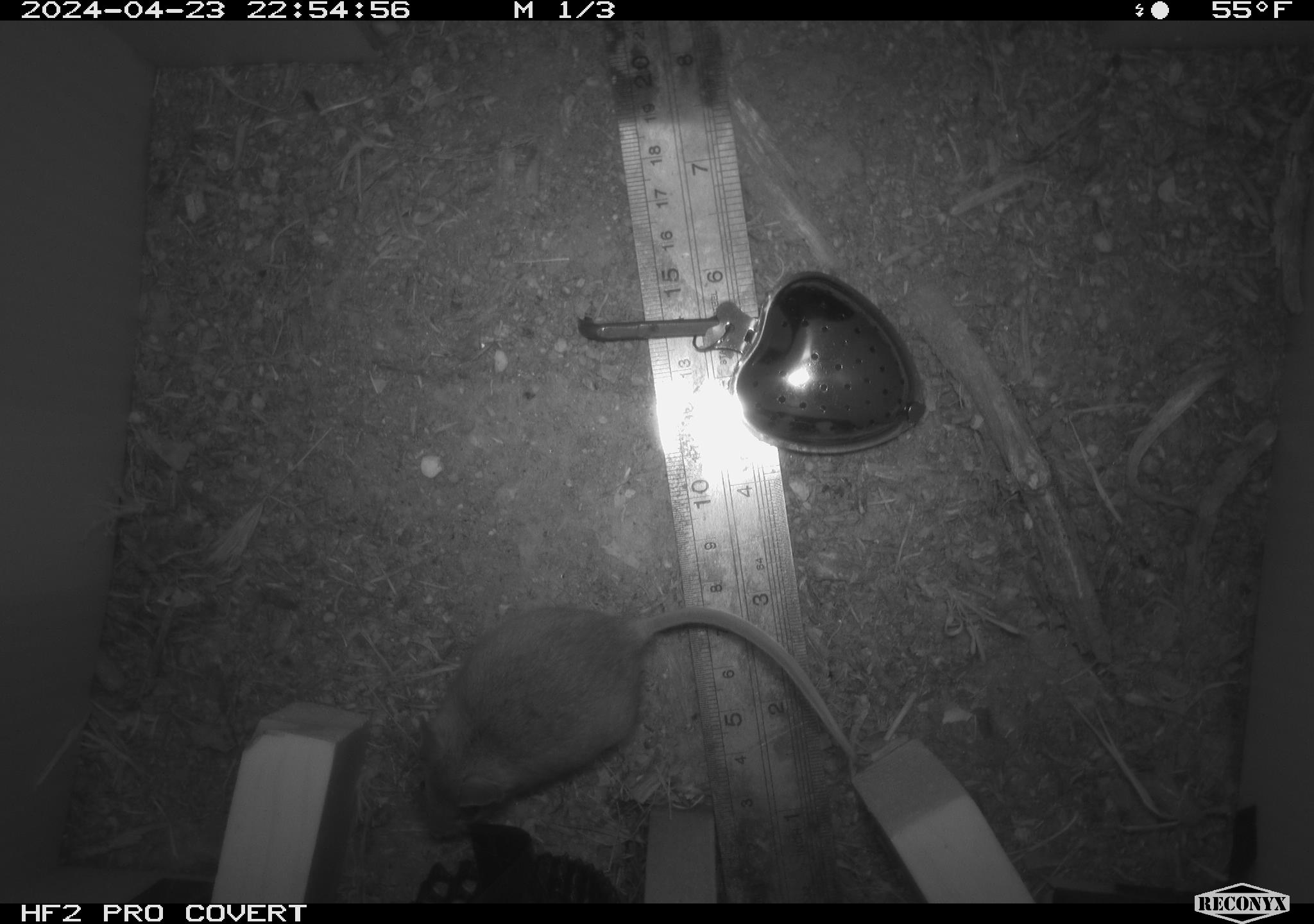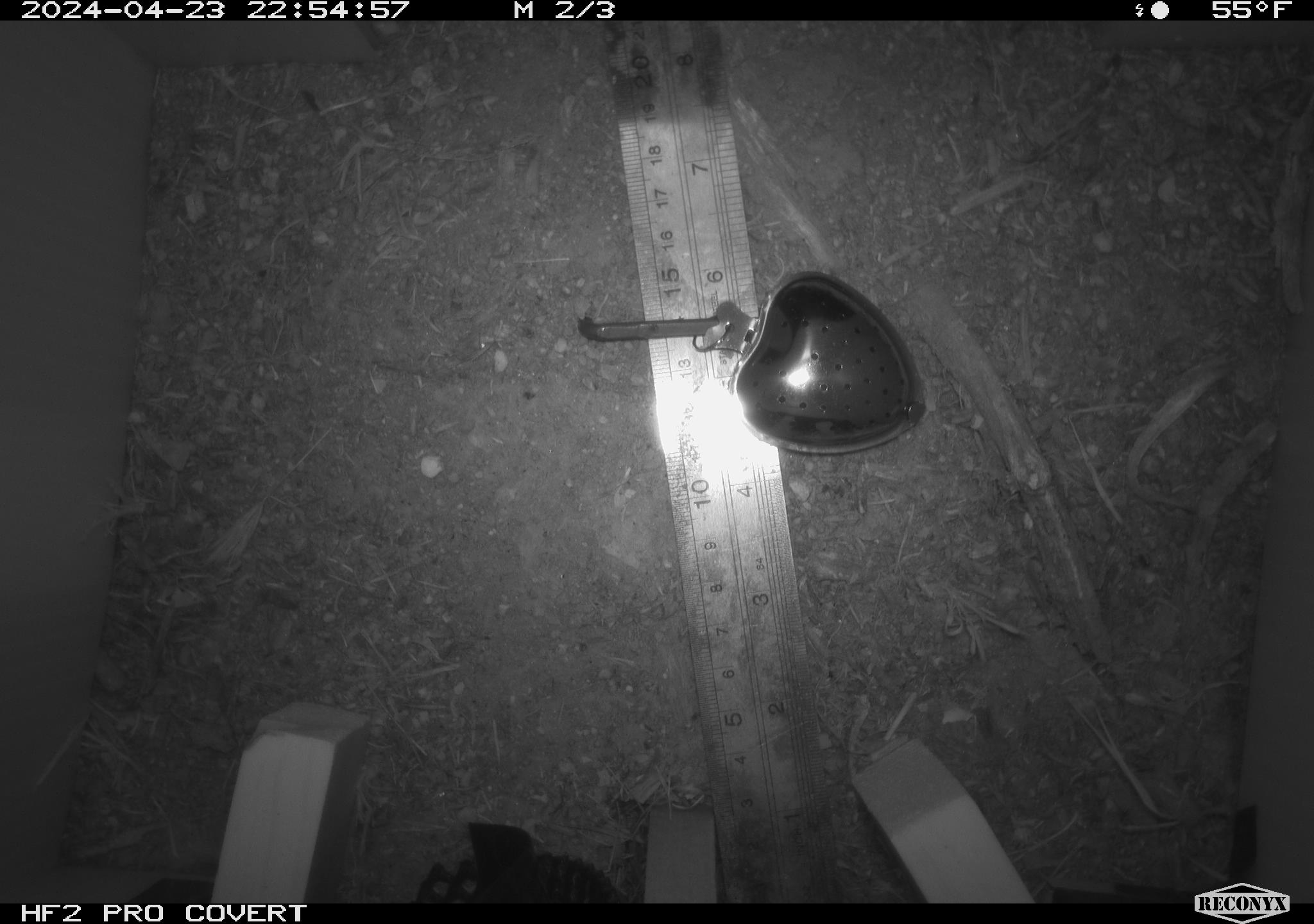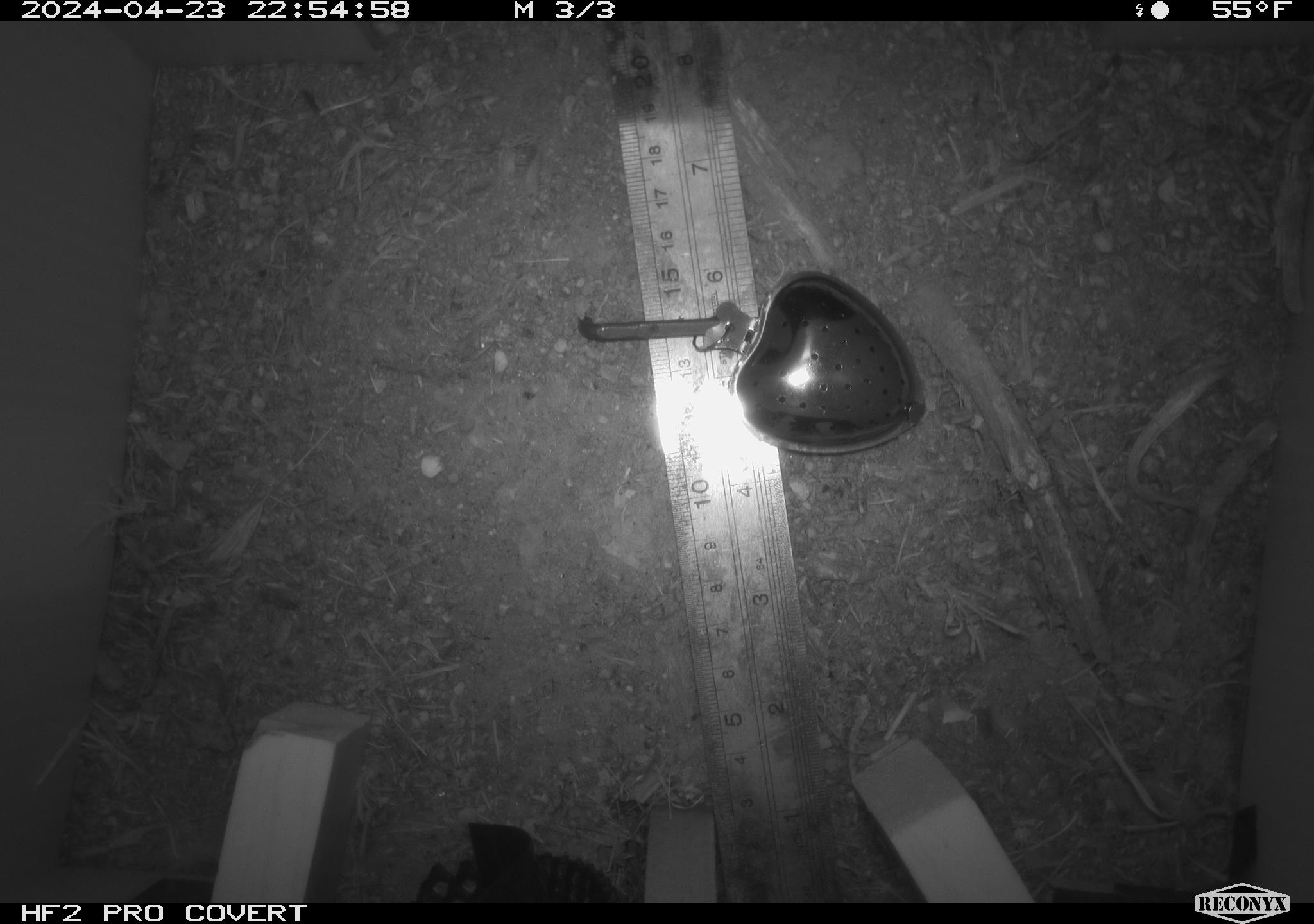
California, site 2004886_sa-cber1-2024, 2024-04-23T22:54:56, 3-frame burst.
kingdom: Animalia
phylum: Chordata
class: Mammalia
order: Rodentia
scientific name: Rodentia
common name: mouse species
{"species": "mouse species (Rodentia)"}